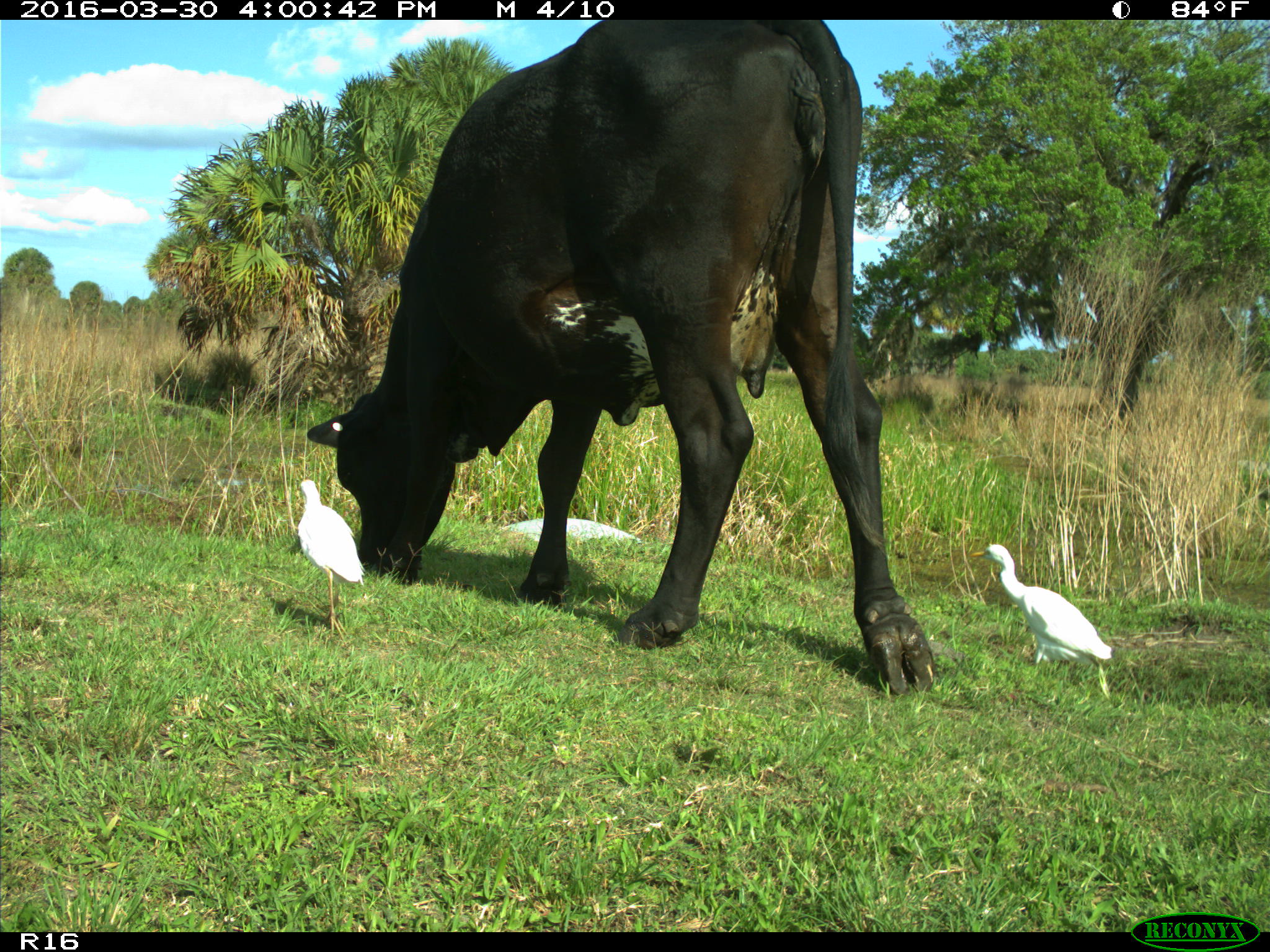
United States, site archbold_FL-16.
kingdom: Animalia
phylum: Chordata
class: Mammalia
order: Artiodactyla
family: Bovidae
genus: Bos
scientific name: Bos taurus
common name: domestic cow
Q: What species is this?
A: Bos taurus (domestic cow).